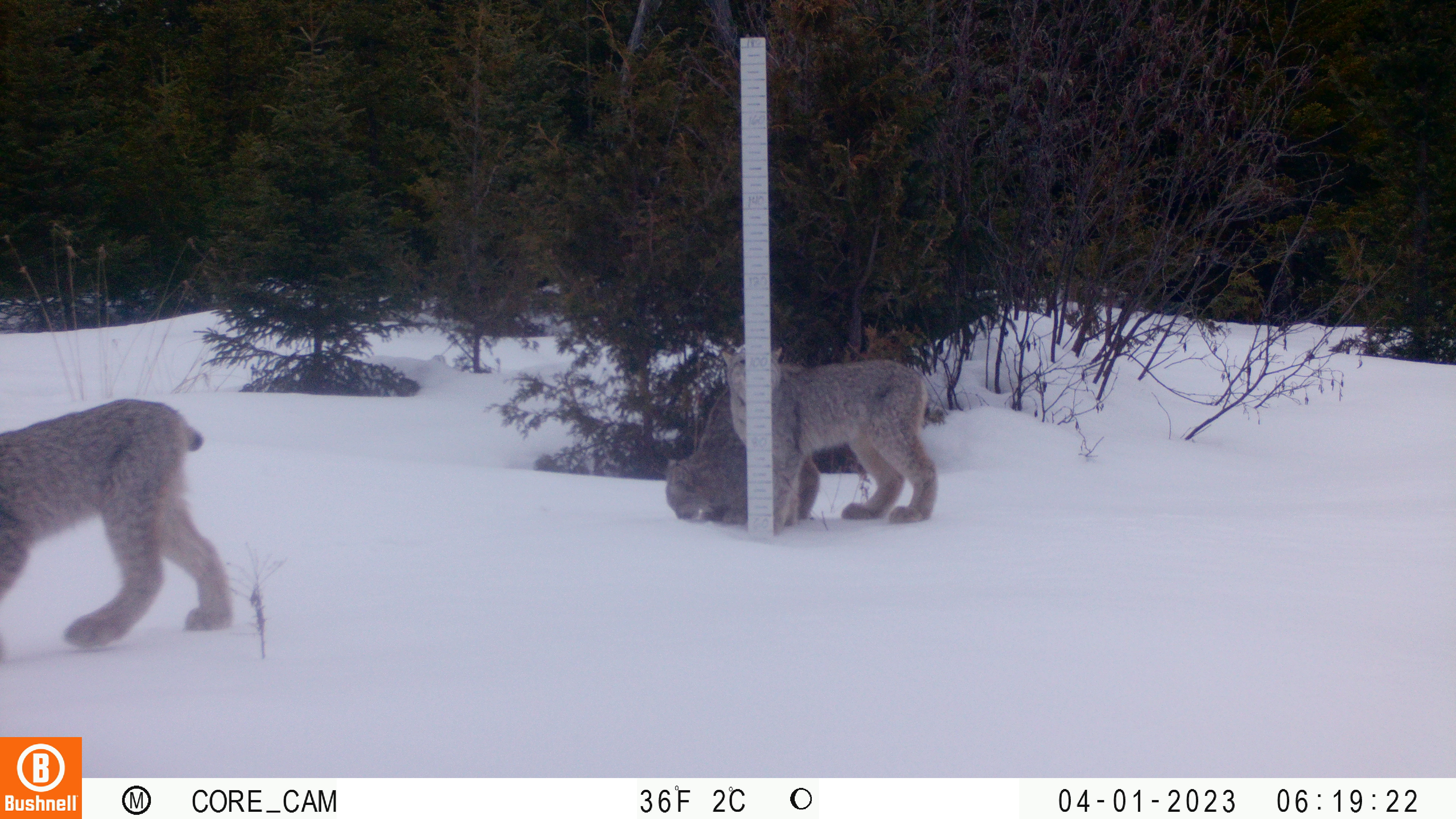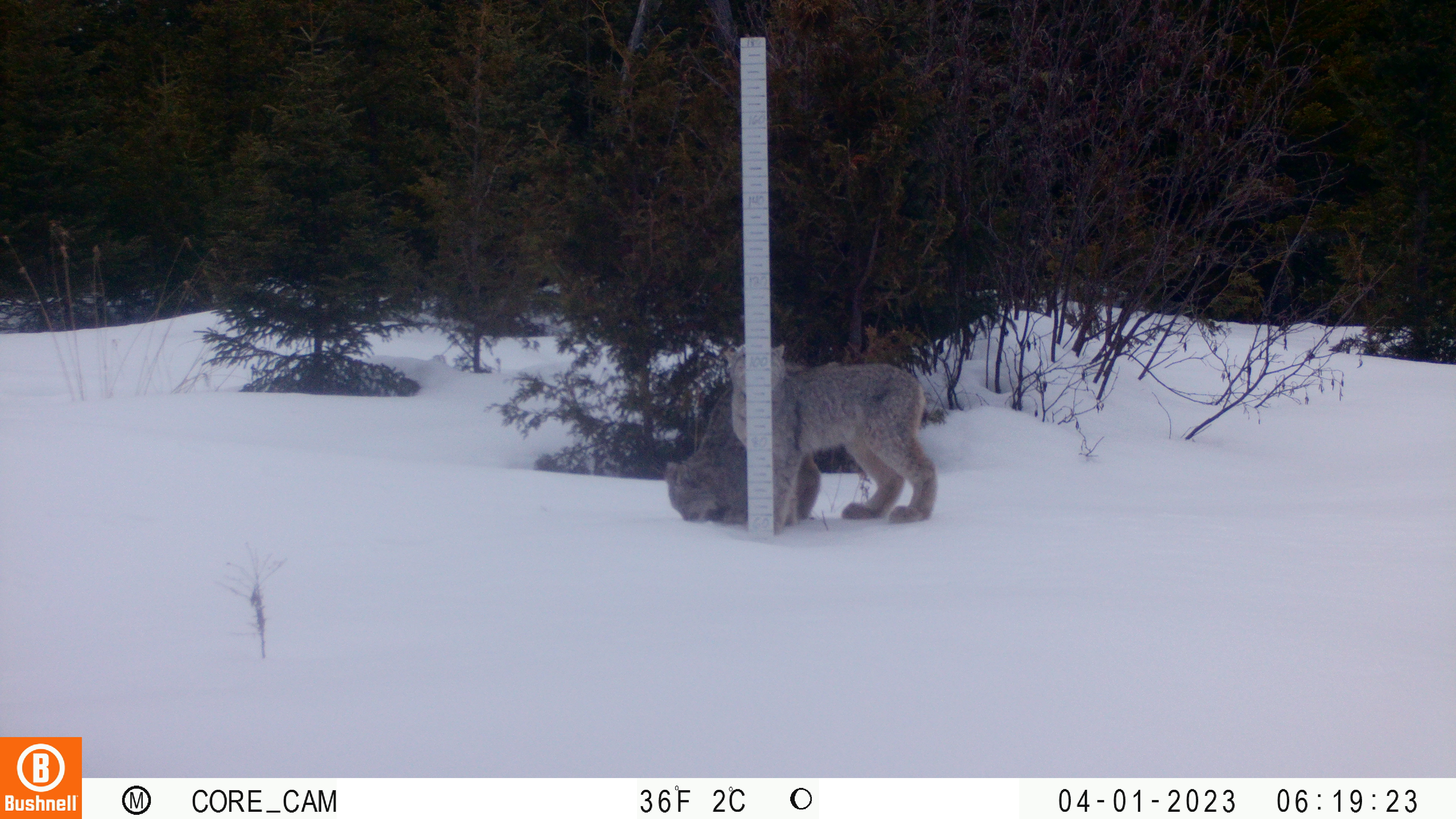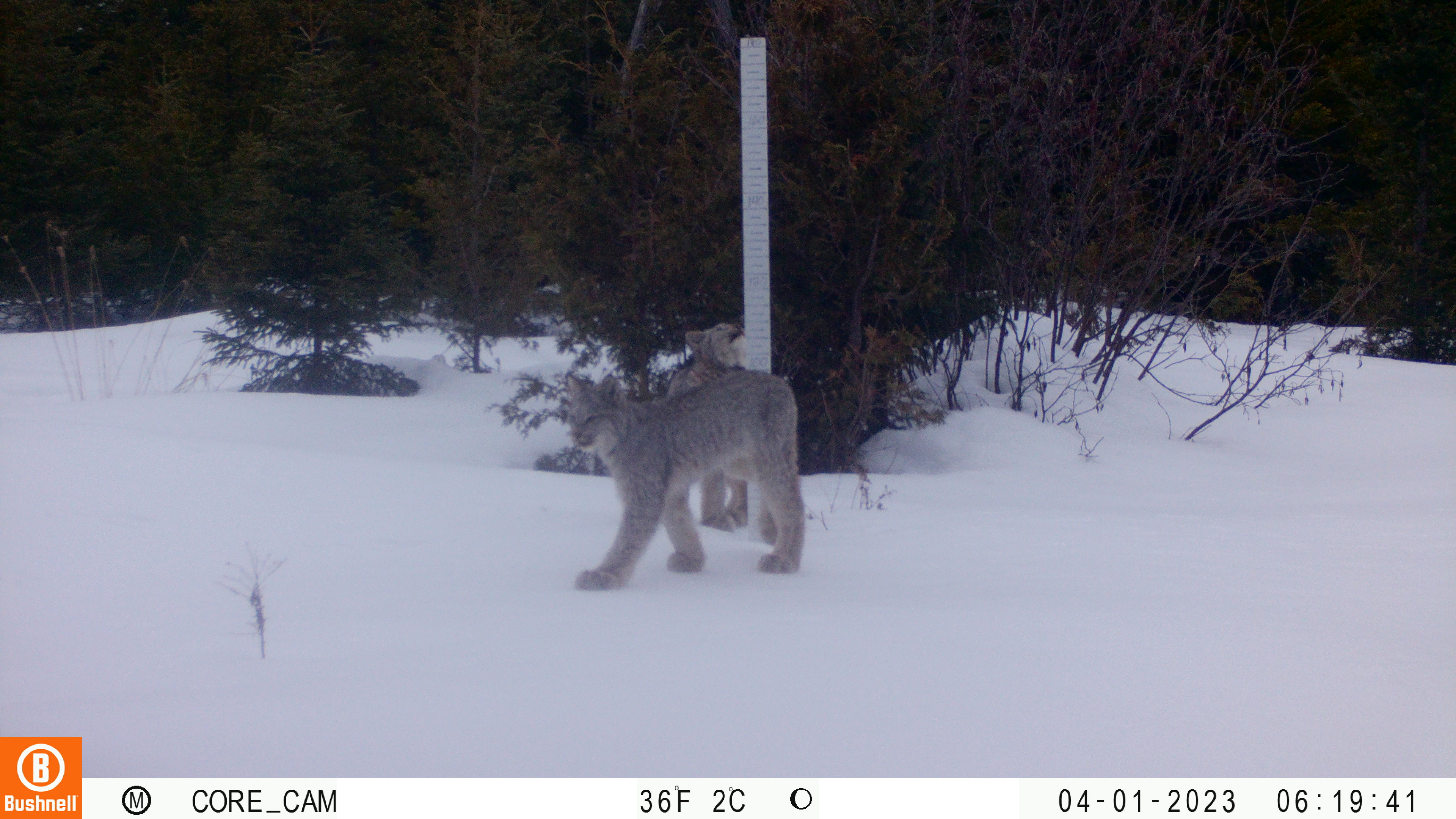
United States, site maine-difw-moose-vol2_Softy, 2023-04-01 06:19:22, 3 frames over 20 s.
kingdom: Animalia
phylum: Chordata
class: Mammalia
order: Carnivora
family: Felidae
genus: Lynx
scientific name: Lynx canadensis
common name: canada lynx